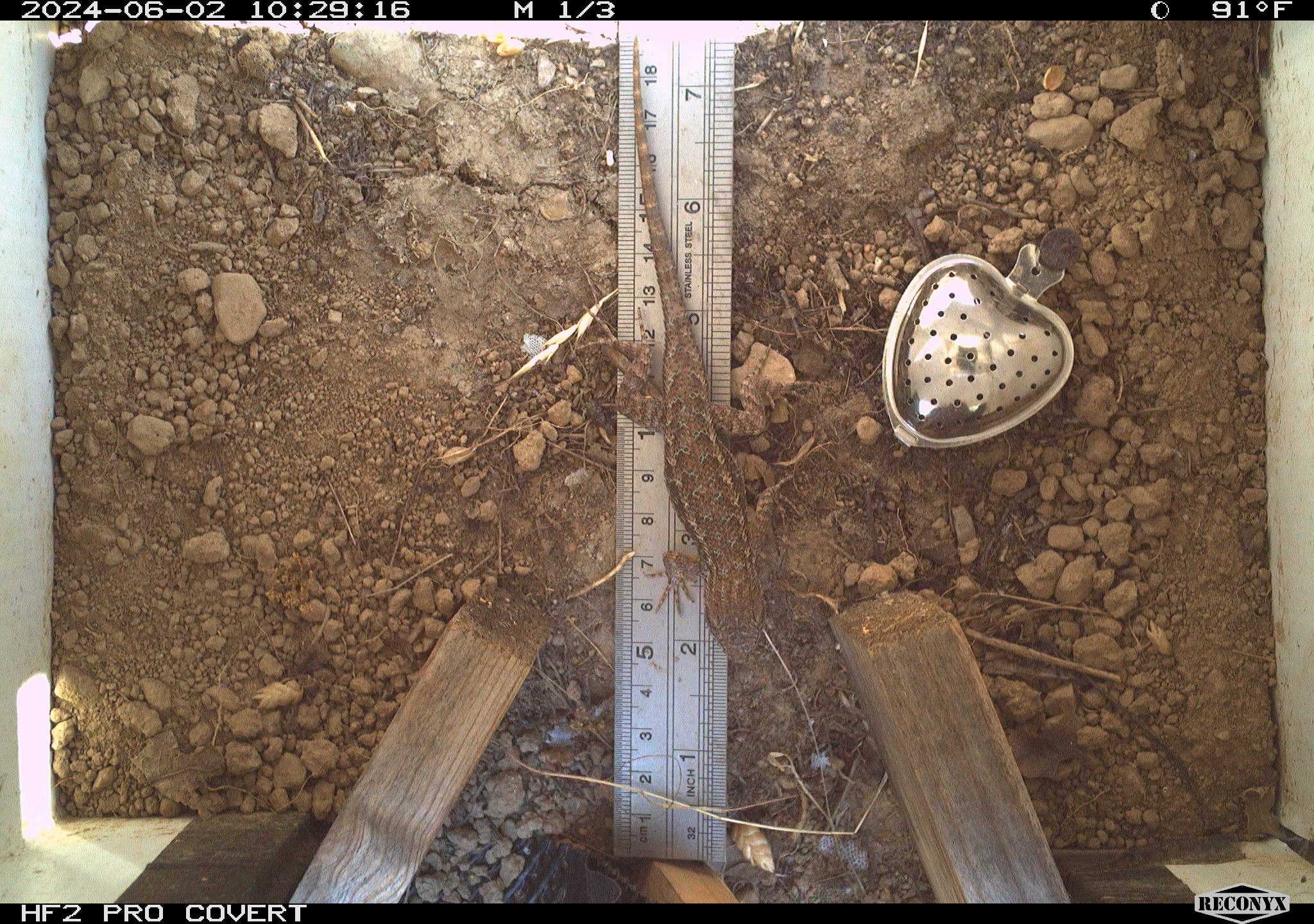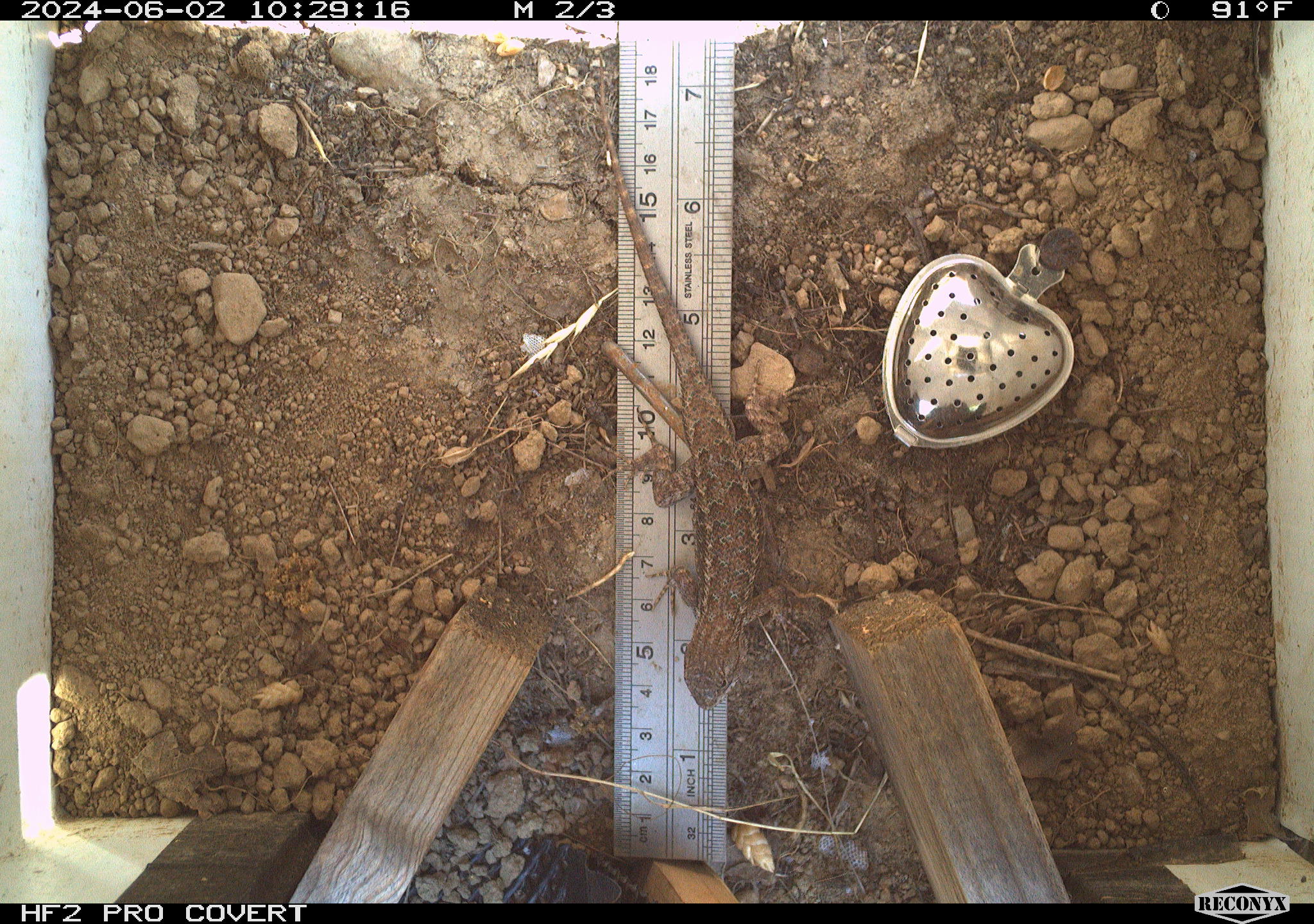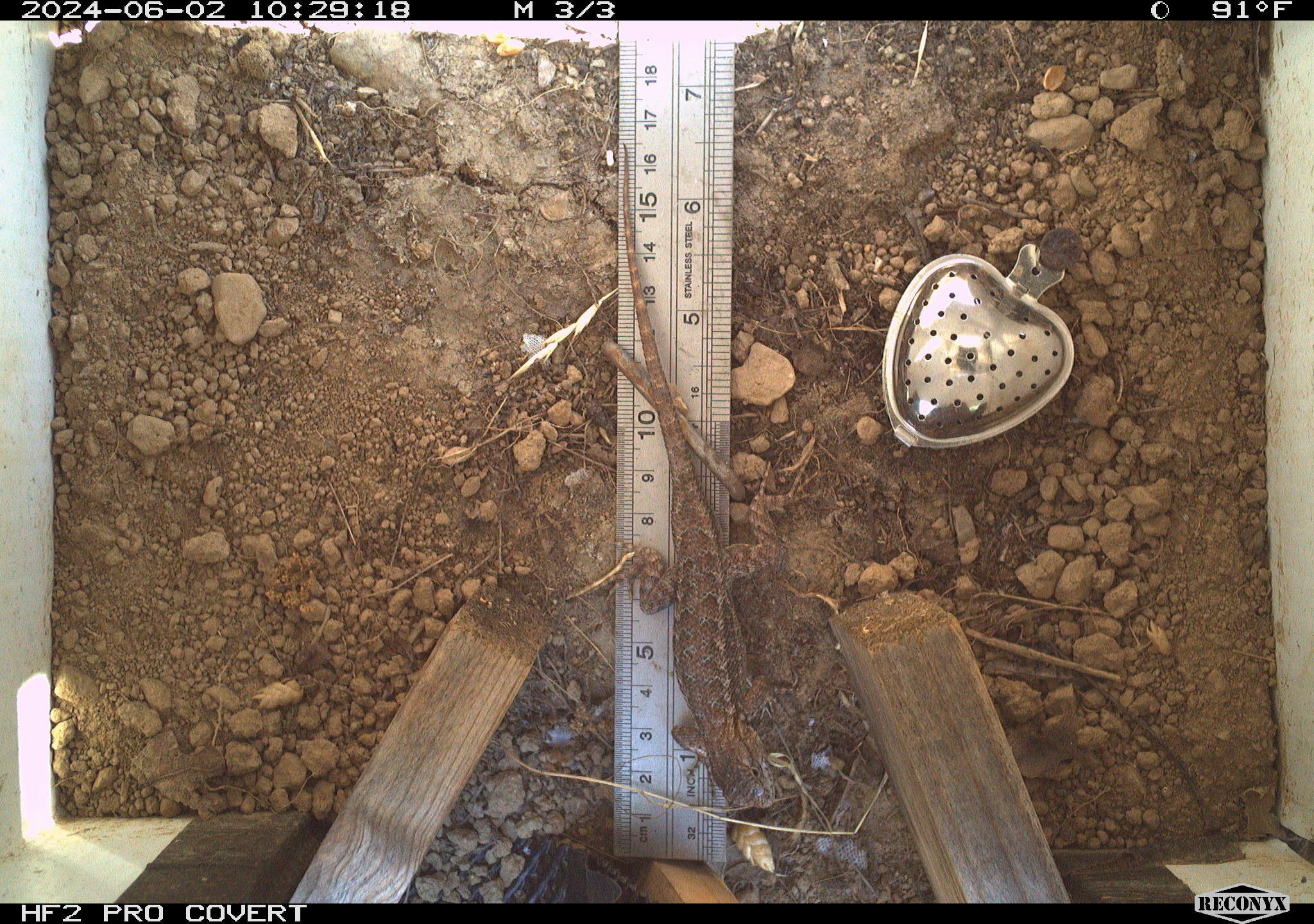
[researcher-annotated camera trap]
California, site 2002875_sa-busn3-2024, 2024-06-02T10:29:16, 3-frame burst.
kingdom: Animalia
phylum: Chordata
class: Reptilia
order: Squamata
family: Phrynosomatidae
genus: Sceloporus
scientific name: Sceloporus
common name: spiny lizards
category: sceloporus species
Sceloporus species (spiny lizards) (Sceloporus).